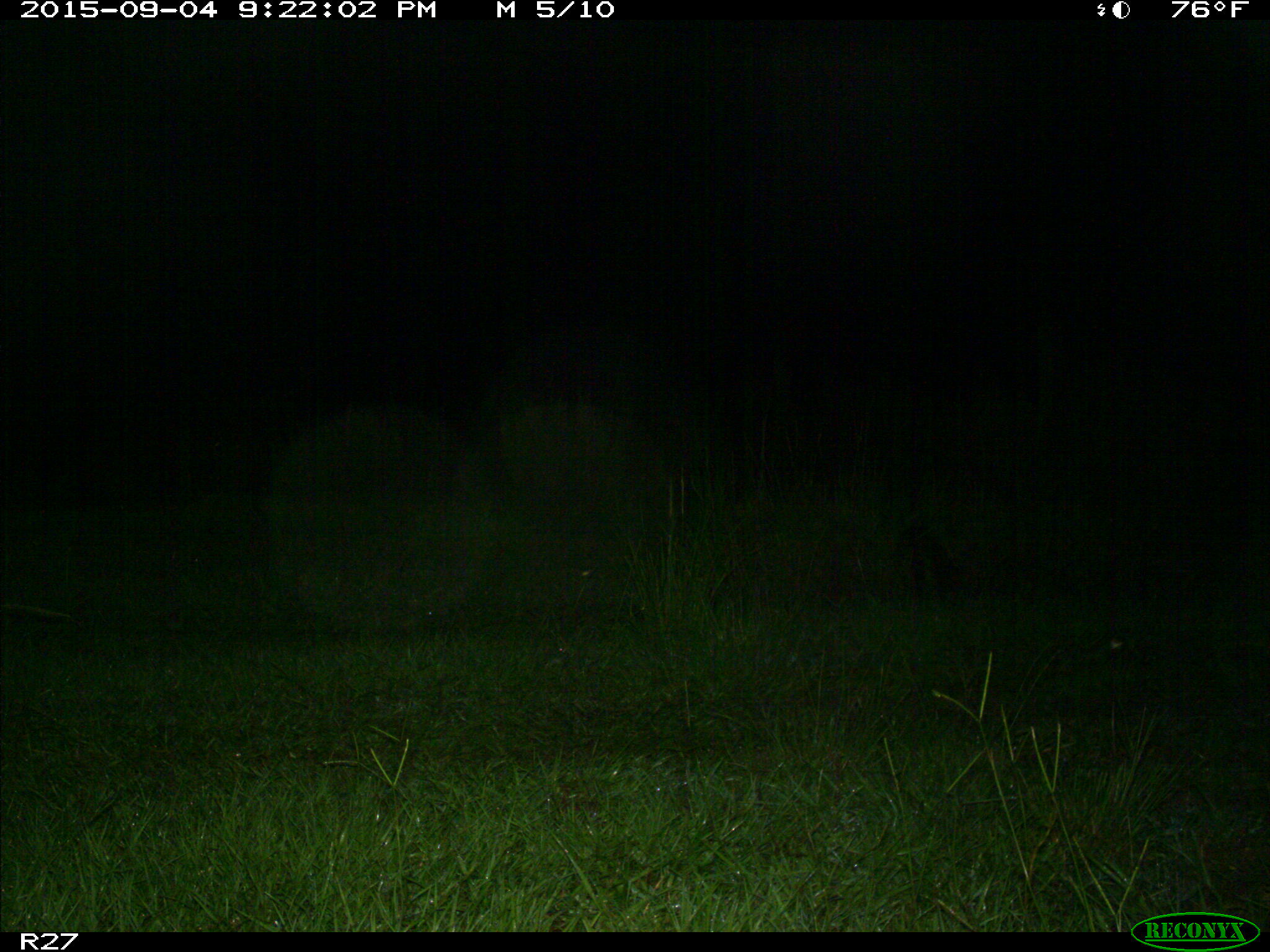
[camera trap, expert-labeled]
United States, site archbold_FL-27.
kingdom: Animalia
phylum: Chordata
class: Mammalia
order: Carnivora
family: Procyonidae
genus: Procyon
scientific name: Procyon lotor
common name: common raccoon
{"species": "Procyon lotor (common raccoon)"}